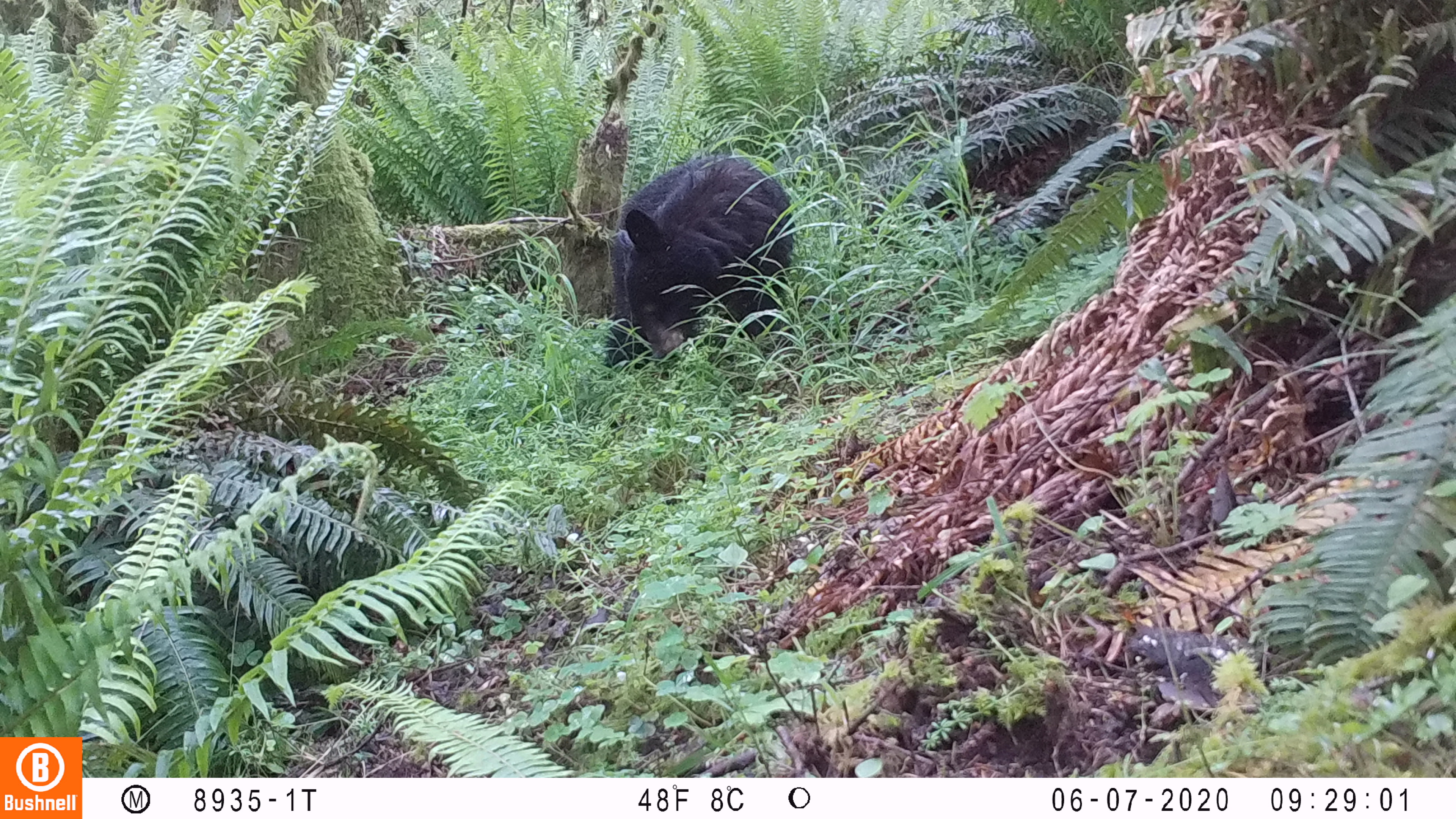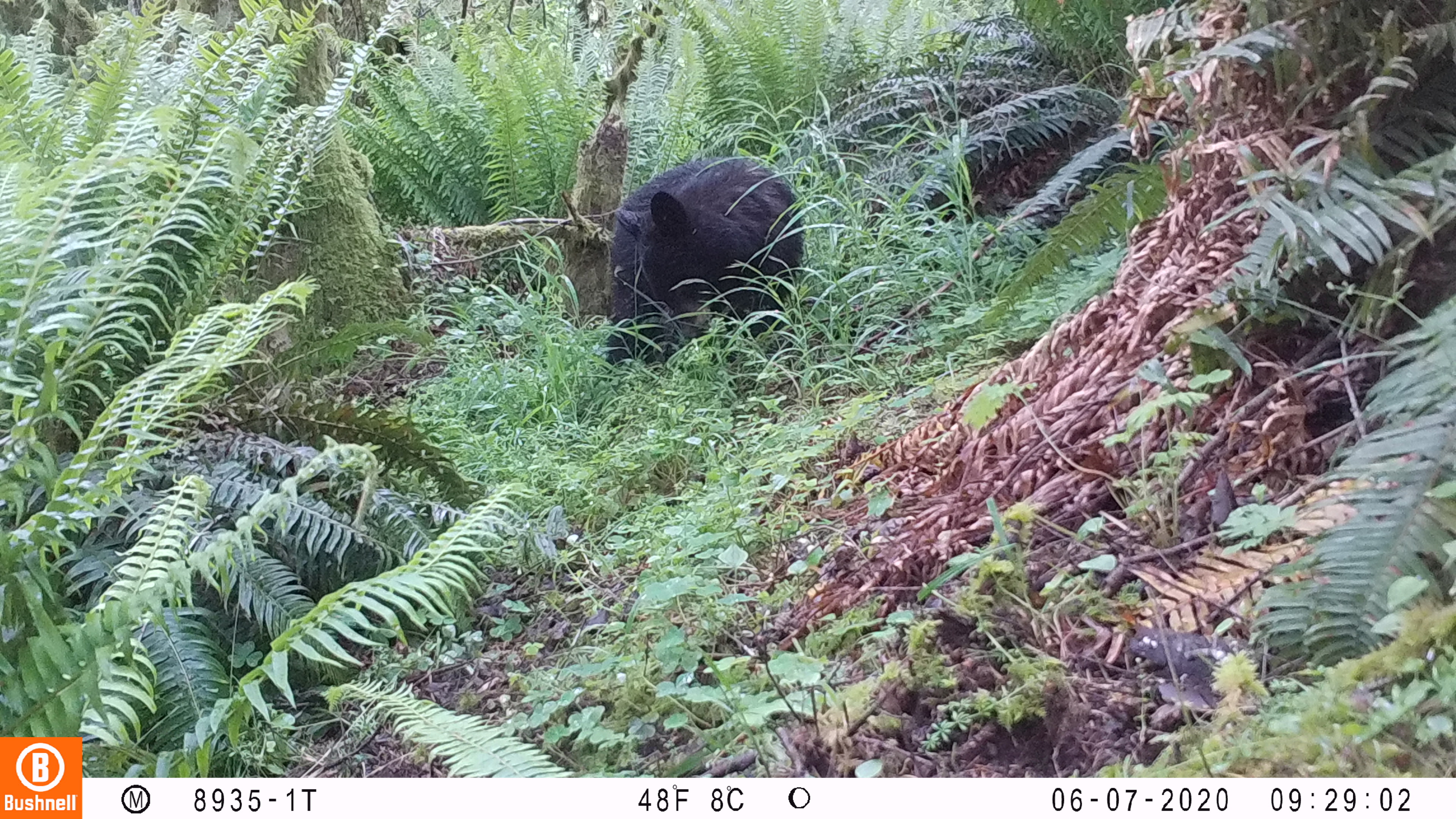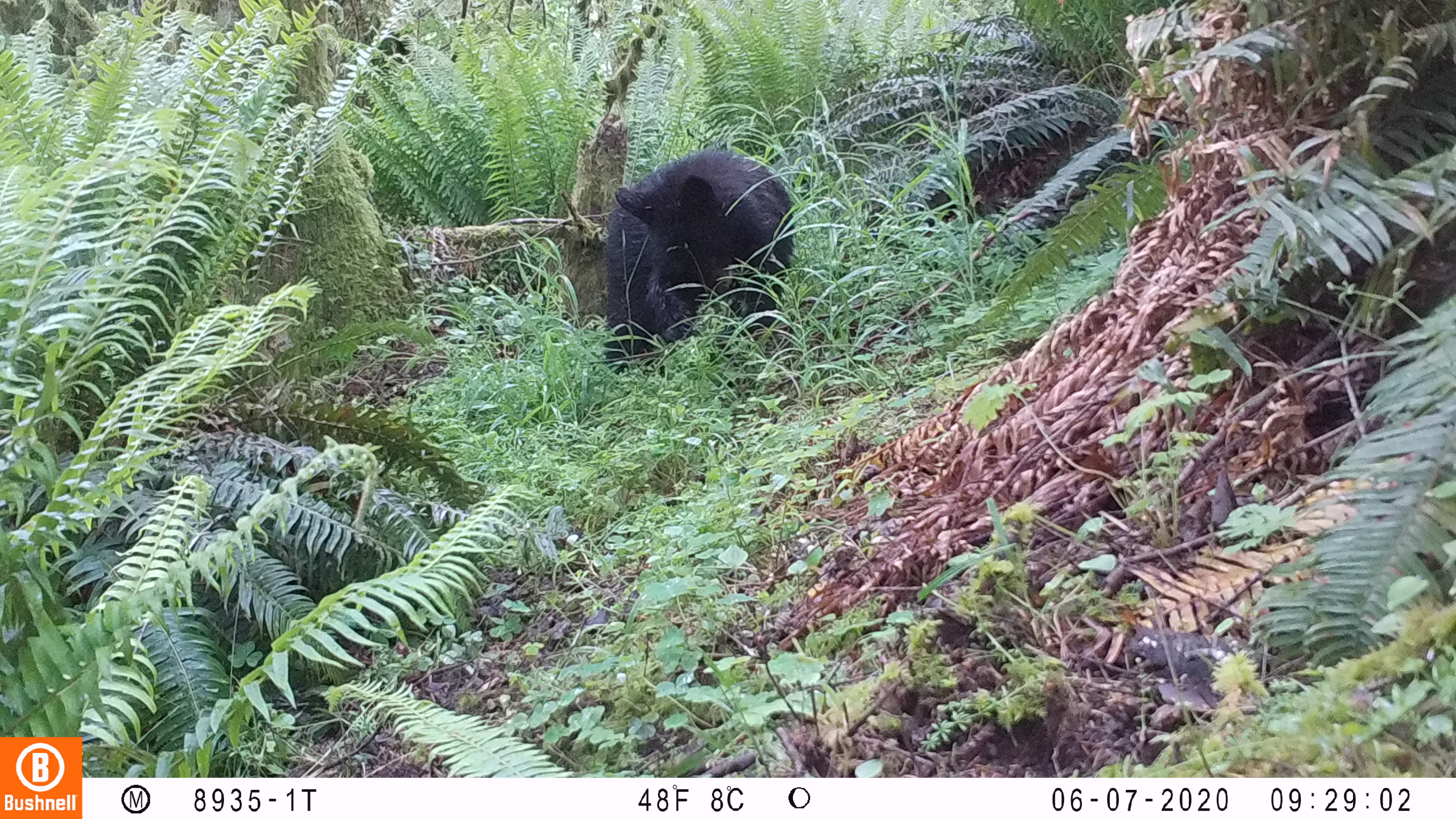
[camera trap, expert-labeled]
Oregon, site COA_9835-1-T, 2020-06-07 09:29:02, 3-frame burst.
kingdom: Animalia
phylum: Chordata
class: Mammalia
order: Carnivora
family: Ursidae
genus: Ursus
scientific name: Ursus americanus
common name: american black bear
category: black bear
Black bear (american black bear) (Ursus americanus).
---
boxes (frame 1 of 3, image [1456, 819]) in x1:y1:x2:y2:
black bear: 600:144:790:389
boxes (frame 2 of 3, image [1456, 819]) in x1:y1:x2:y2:
black bear: 597:139:807:373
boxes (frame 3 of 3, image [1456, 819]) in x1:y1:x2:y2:
black bear: 591:145:798:380